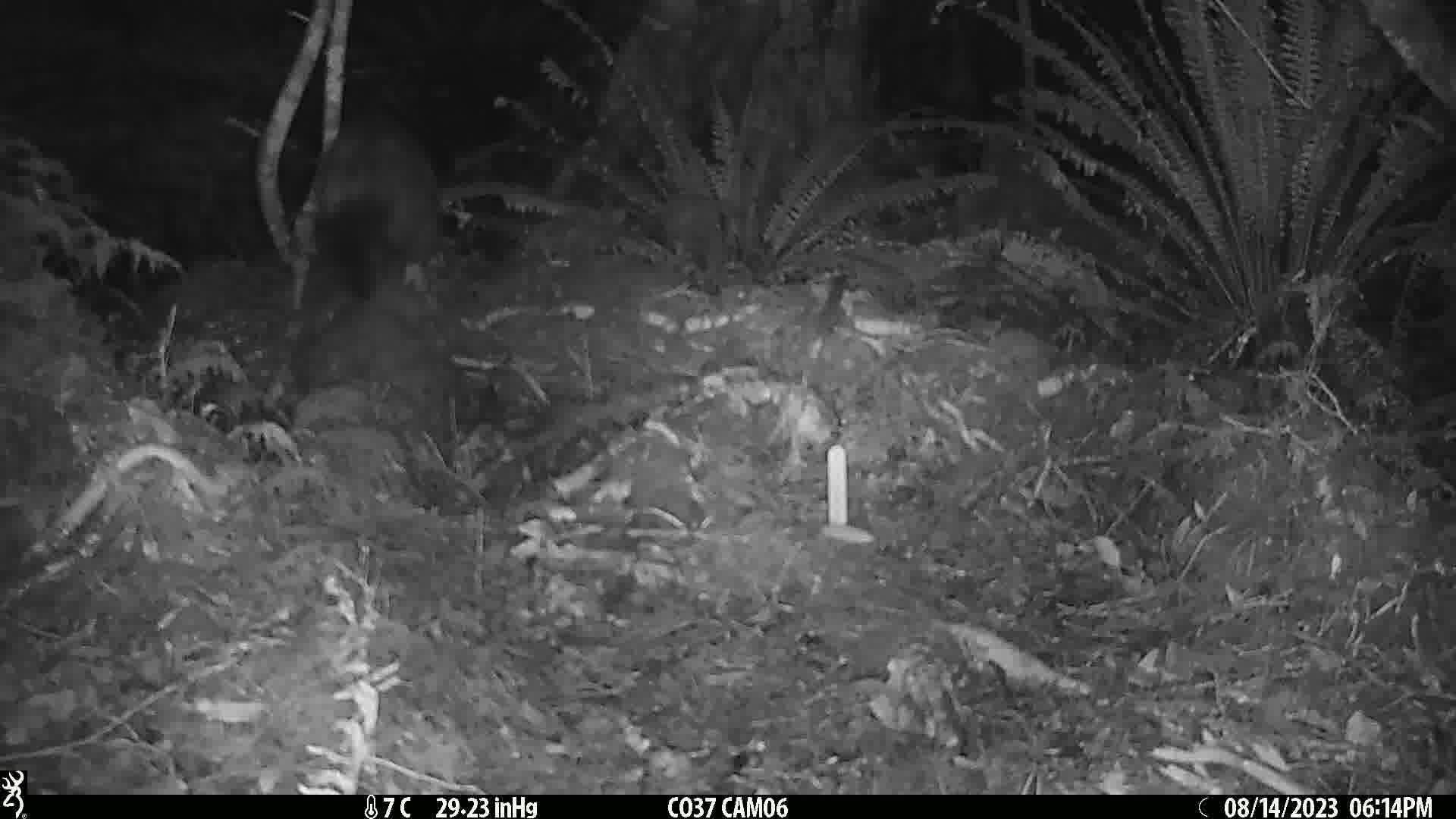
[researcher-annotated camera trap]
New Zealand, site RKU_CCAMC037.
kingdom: Animalia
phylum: Chordata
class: Mammalia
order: Diprotodontia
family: Phalangeridae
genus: Trichosurus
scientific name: Trichosurus vulpecula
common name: common brushtail possum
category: possum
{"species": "possum (common brushtail possum) (Trichosurus vulpecula)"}